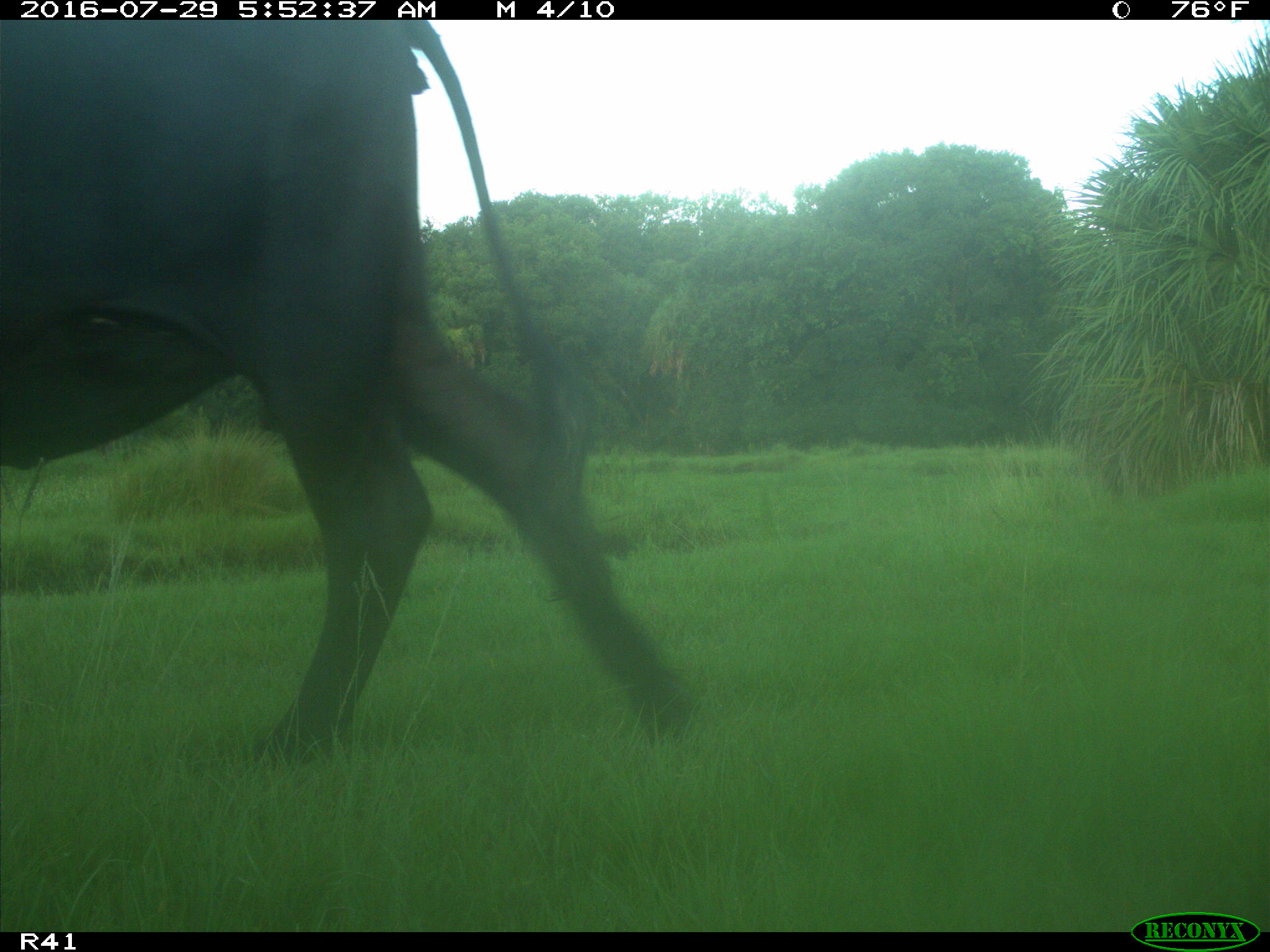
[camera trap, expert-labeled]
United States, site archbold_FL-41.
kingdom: Animalia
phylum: Chordata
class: Mammalia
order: Artiodactyla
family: Bovidae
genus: Bos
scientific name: Bos taurus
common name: domestic cow